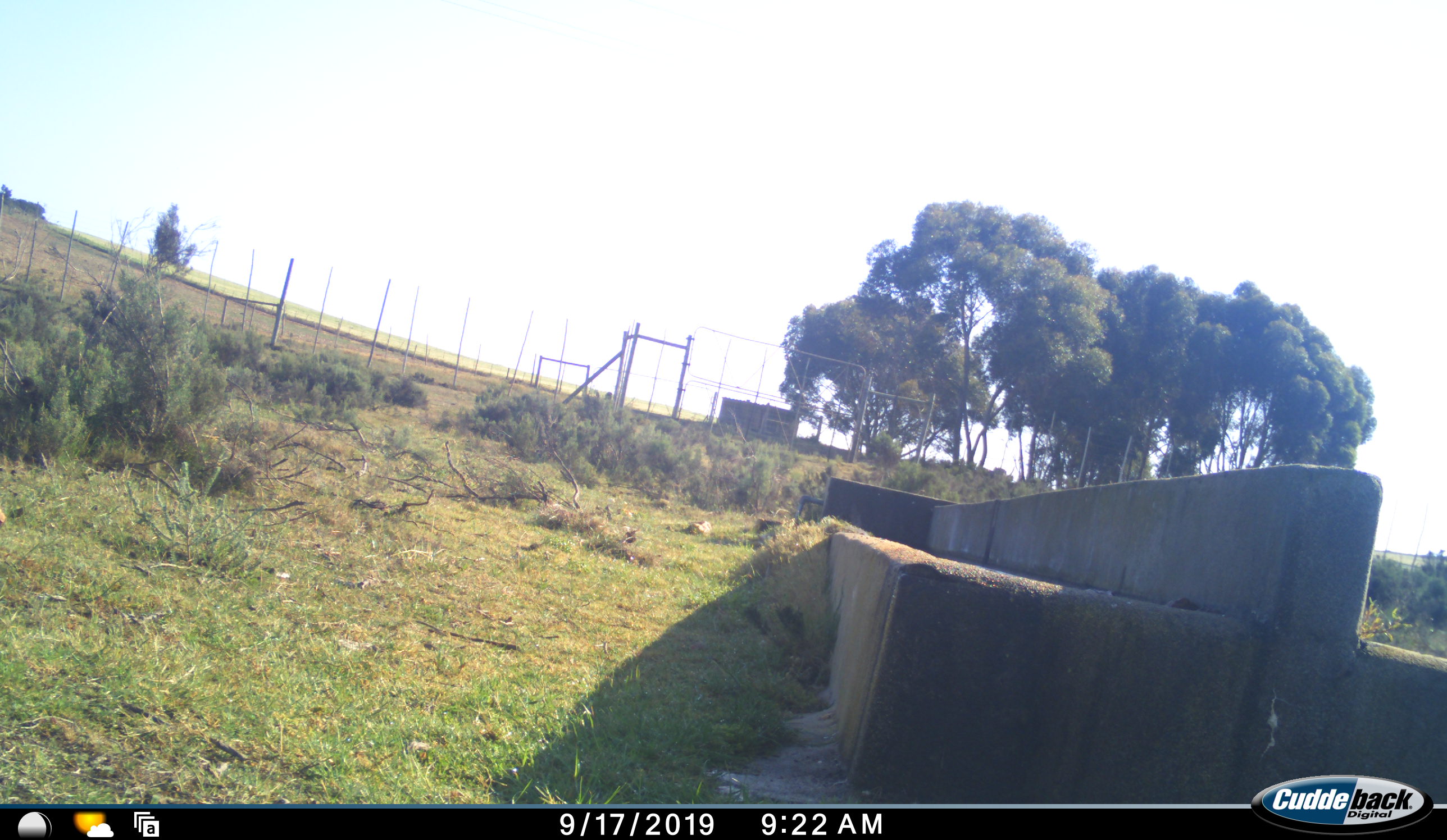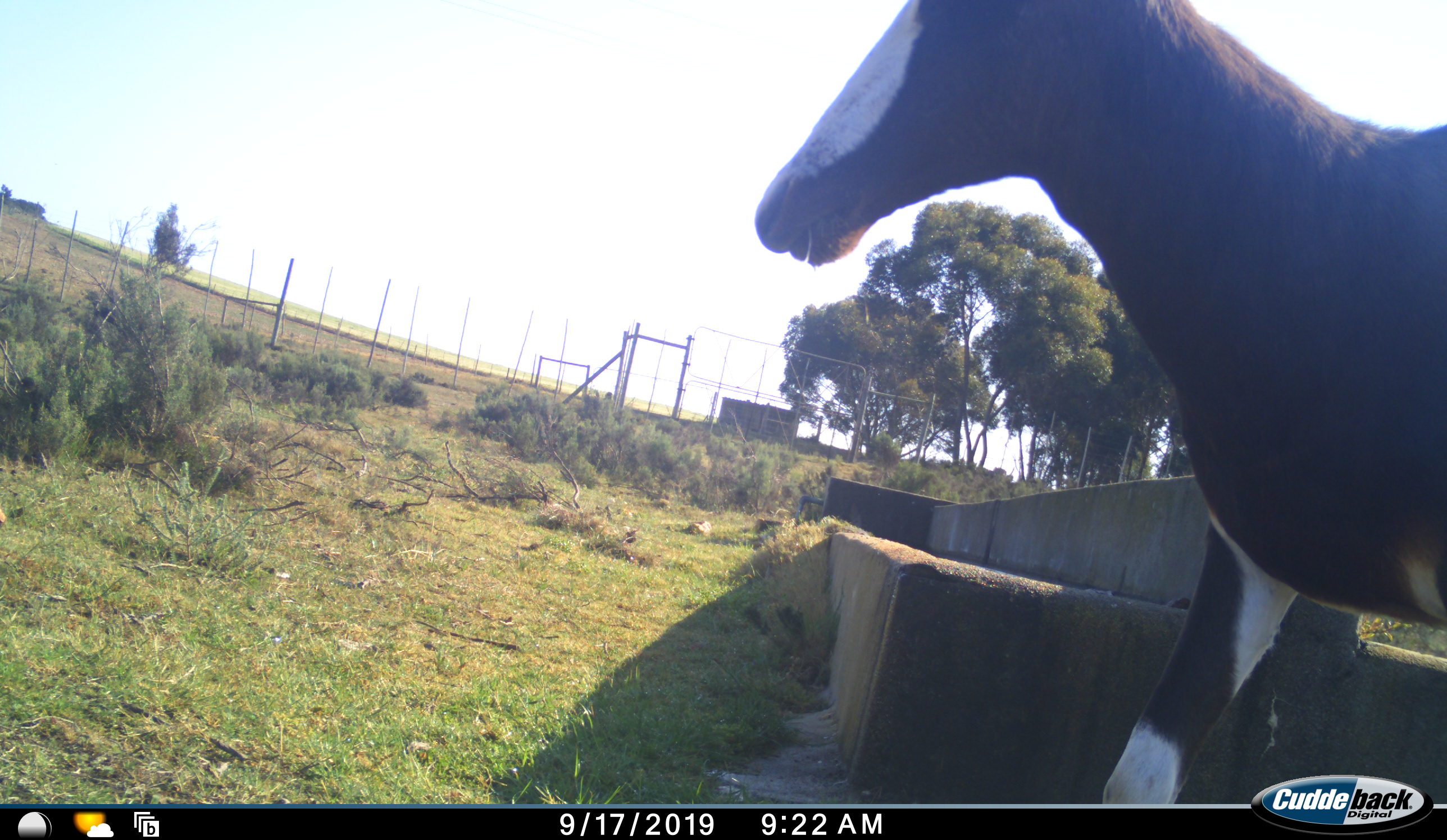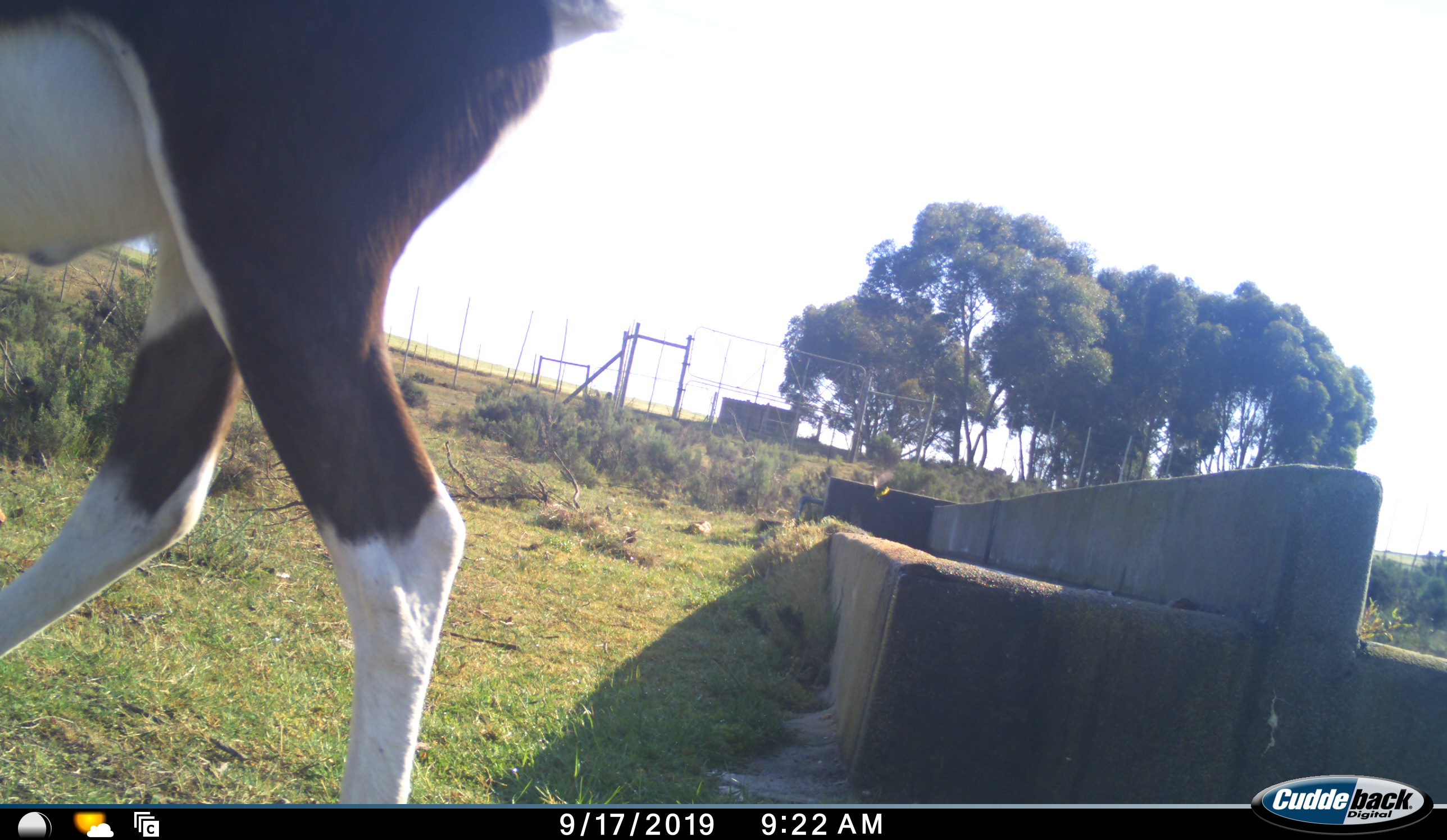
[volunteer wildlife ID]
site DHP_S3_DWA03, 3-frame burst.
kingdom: Animalia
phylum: Chordata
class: Mammalia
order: Artiodactyla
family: Bovidae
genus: Damaliscus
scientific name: Damaliscus pygargus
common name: bontebok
Bontebok (Damaliscus pygargus), count 1. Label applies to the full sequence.